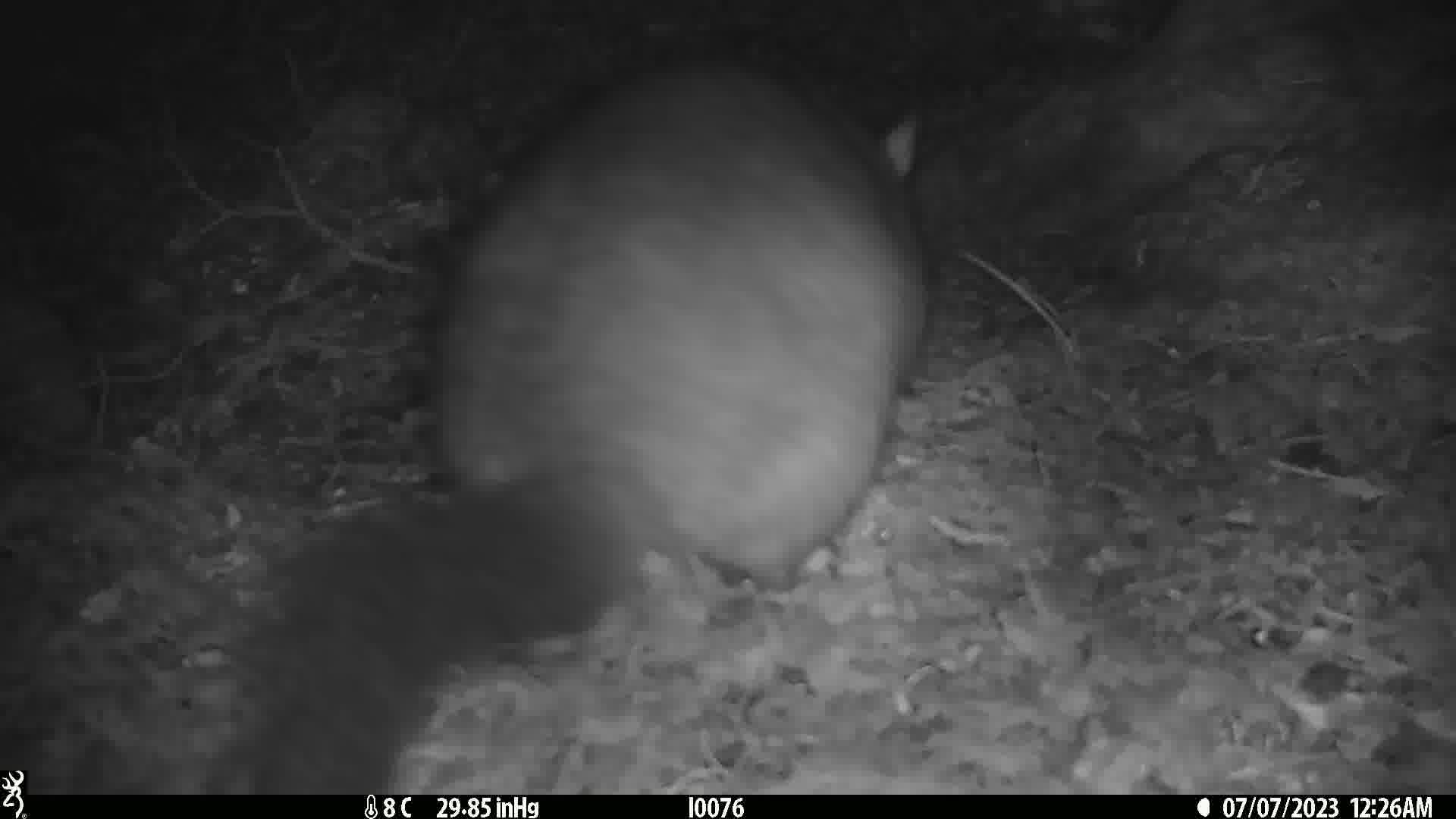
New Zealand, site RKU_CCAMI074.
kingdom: Animalia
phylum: Chordata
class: Mammalia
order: Diprotodontia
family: Phalangeridae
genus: Trichosurus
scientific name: Trichosurus vulpecula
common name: common brushtail possum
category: possum